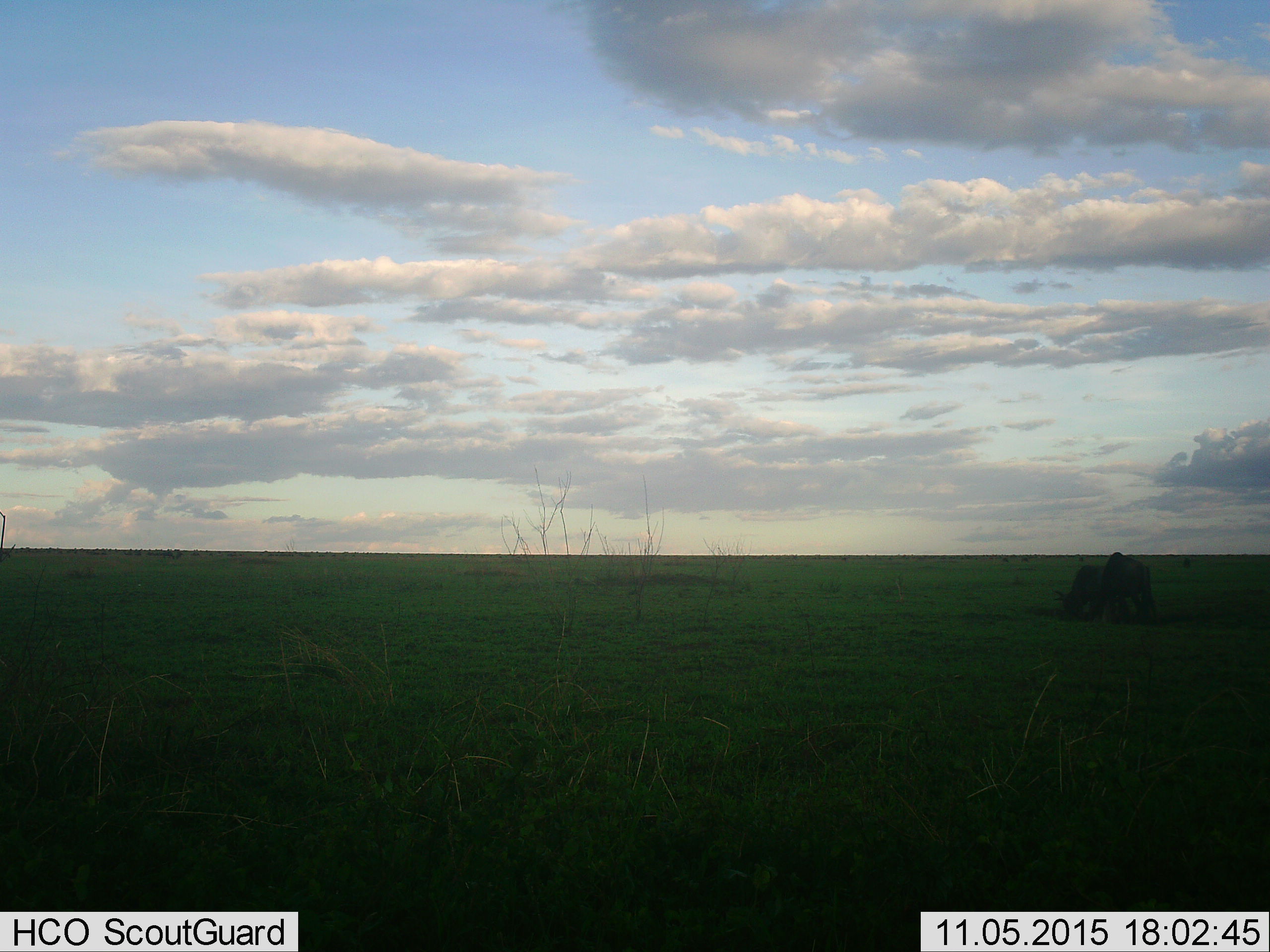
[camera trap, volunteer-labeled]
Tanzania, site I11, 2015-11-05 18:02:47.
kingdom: Animalia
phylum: Chordata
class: Mammalia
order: Artiodactyla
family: Bovidae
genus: Connochaetes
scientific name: Connochaetes taurinus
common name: blue wildebeest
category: wildebeest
Wildebeest (blue wildebeest) (Connochaetes taurinus), count 2. Behavior (volunteer vote fractions): standing 33%, resting 33%, moving 0%, interacting 0%. Young present (vote fraction): 0%. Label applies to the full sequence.